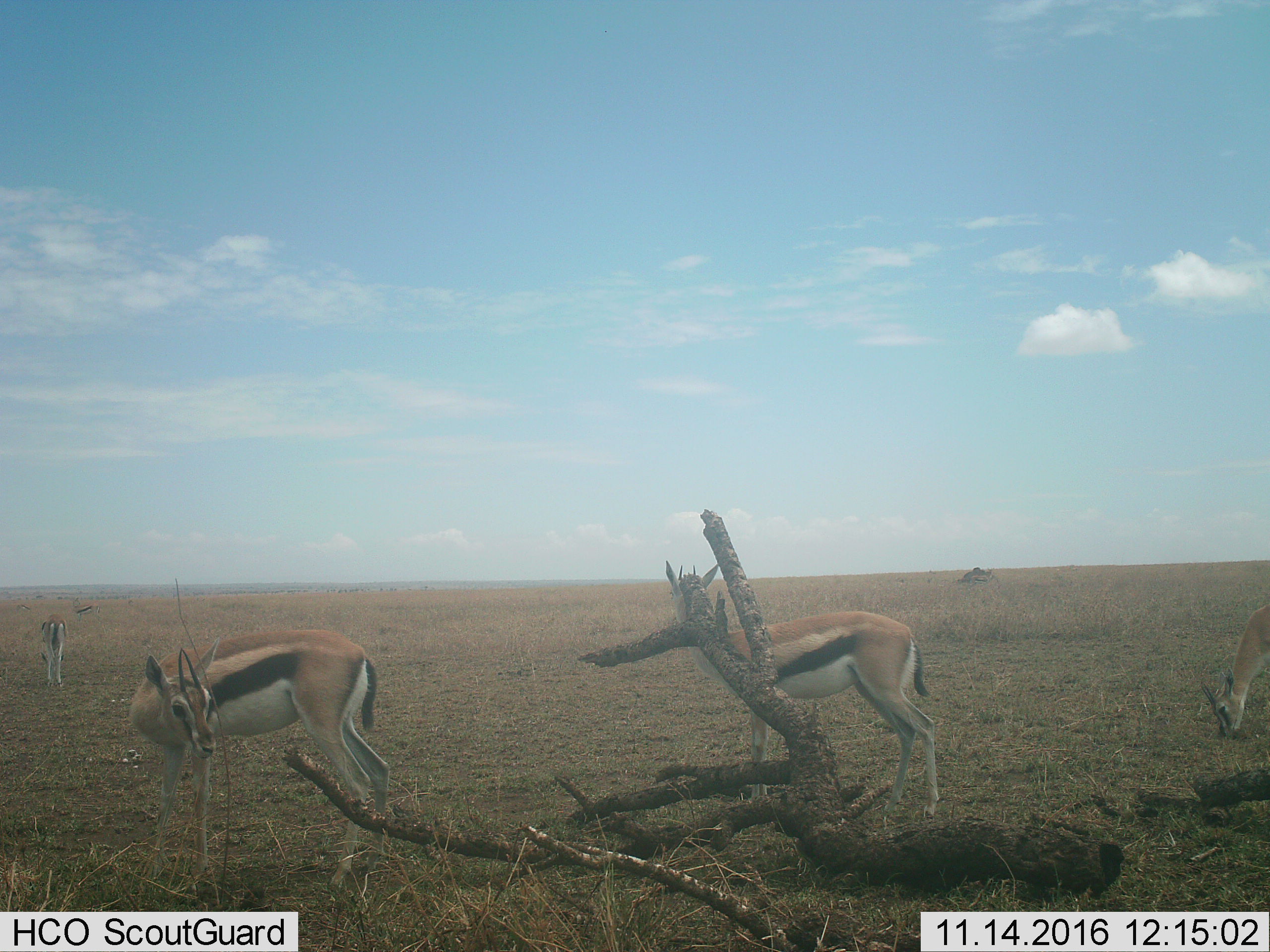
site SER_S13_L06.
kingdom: Animalia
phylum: Chordata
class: Mammalia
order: Artiodactyla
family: Bovidae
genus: Eudorcas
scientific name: Eudorcas thomsonii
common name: thomson's gazelle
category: gazellethomsons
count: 4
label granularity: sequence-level